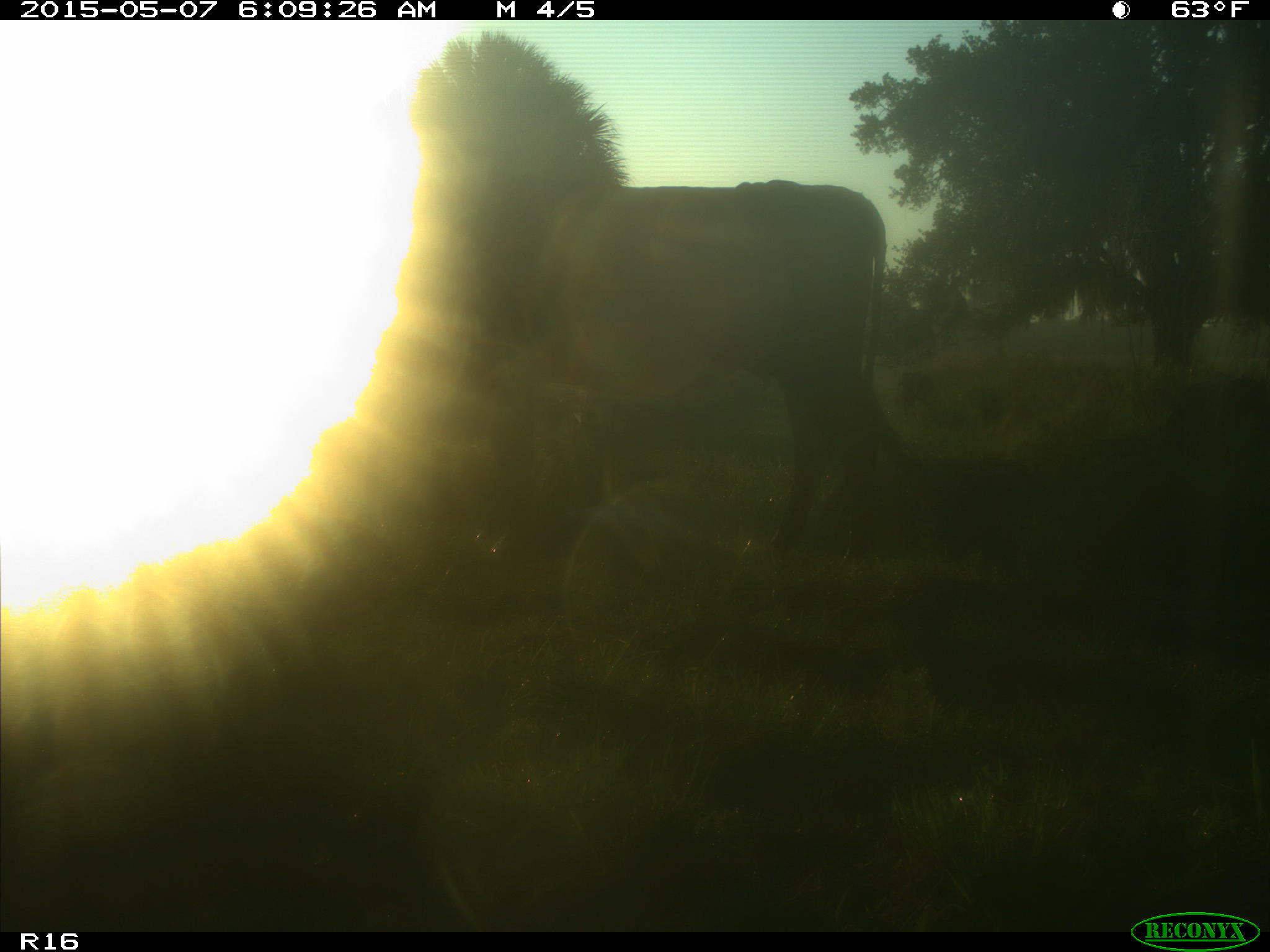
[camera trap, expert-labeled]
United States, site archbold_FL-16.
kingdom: Animalia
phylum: Chordata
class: Mammalia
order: Artiodactyla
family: Bovidae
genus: Bos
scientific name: Bos taurus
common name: domestic cow